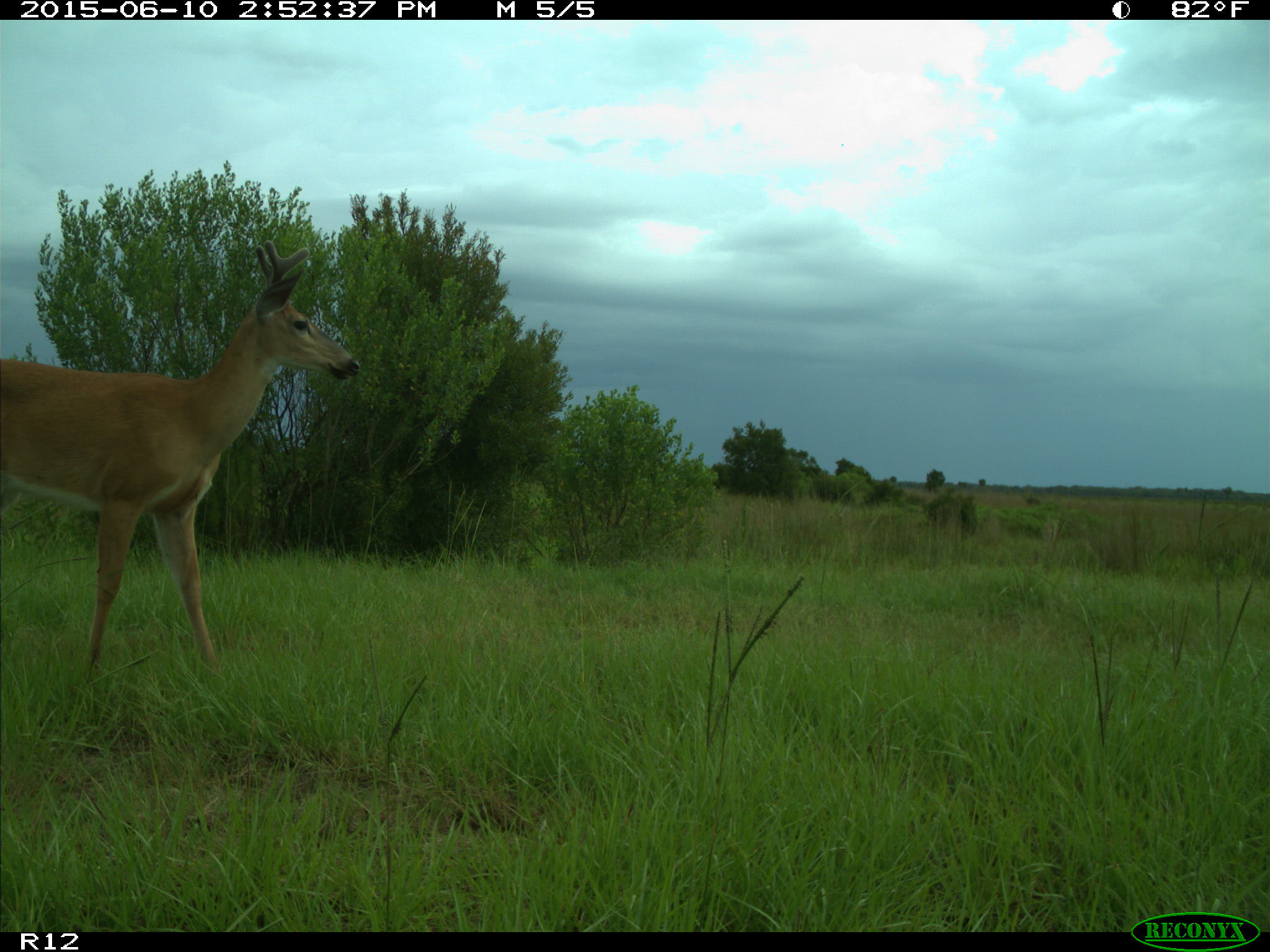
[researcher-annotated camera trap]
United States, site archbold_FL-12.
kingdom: Animalia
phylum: Chordata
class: Mammalia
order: Artiodactyla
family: Cervidae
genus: Odocoileus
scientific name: Odocoileus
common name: deer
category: unidentified deer